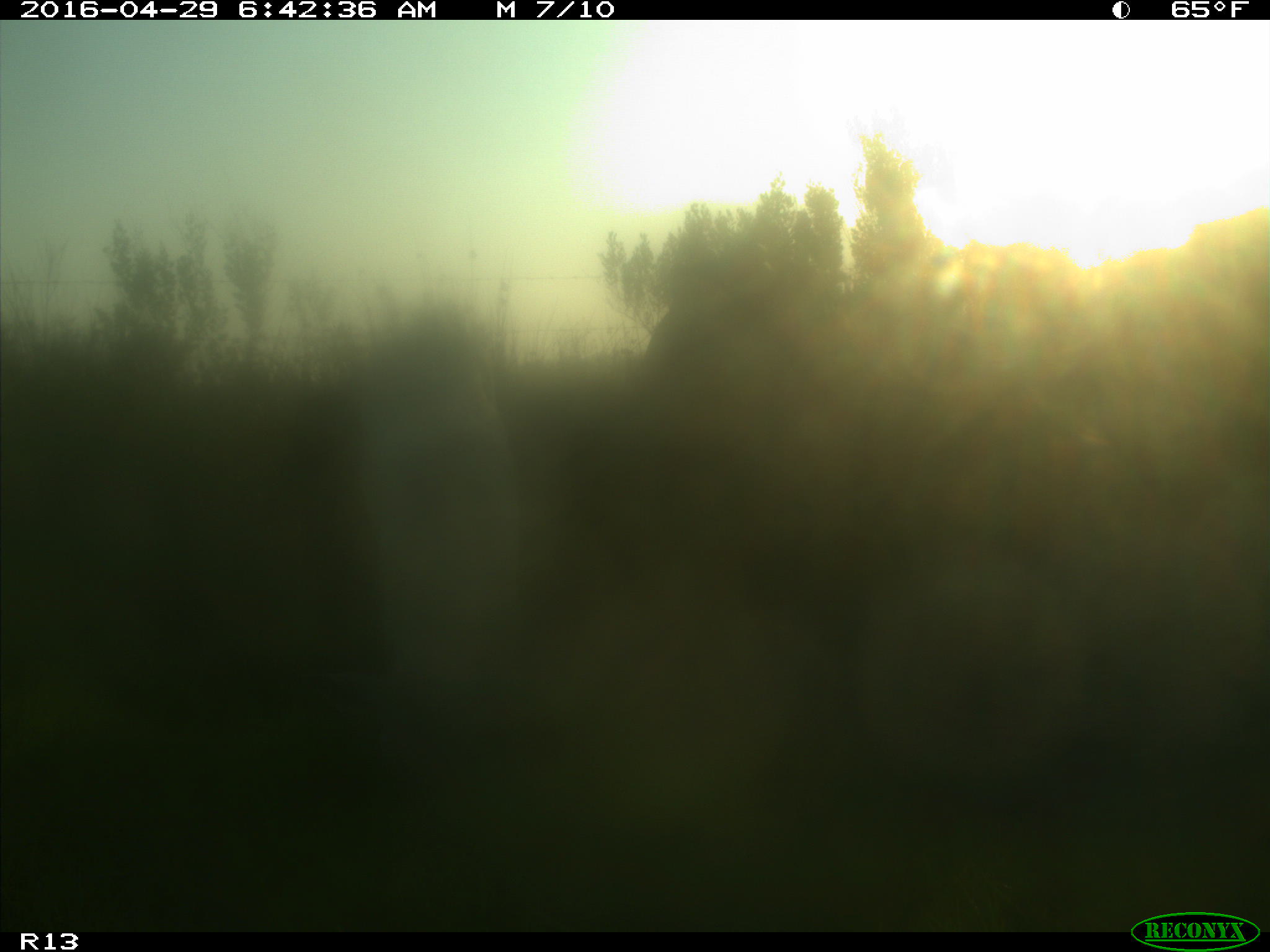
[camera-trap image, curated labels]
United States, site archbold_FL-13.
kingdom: Animalia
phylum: Chordata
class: Mammalia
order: Artiodactyla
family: Bovidae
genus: Bos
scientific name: Bos taurus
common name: domestic cow